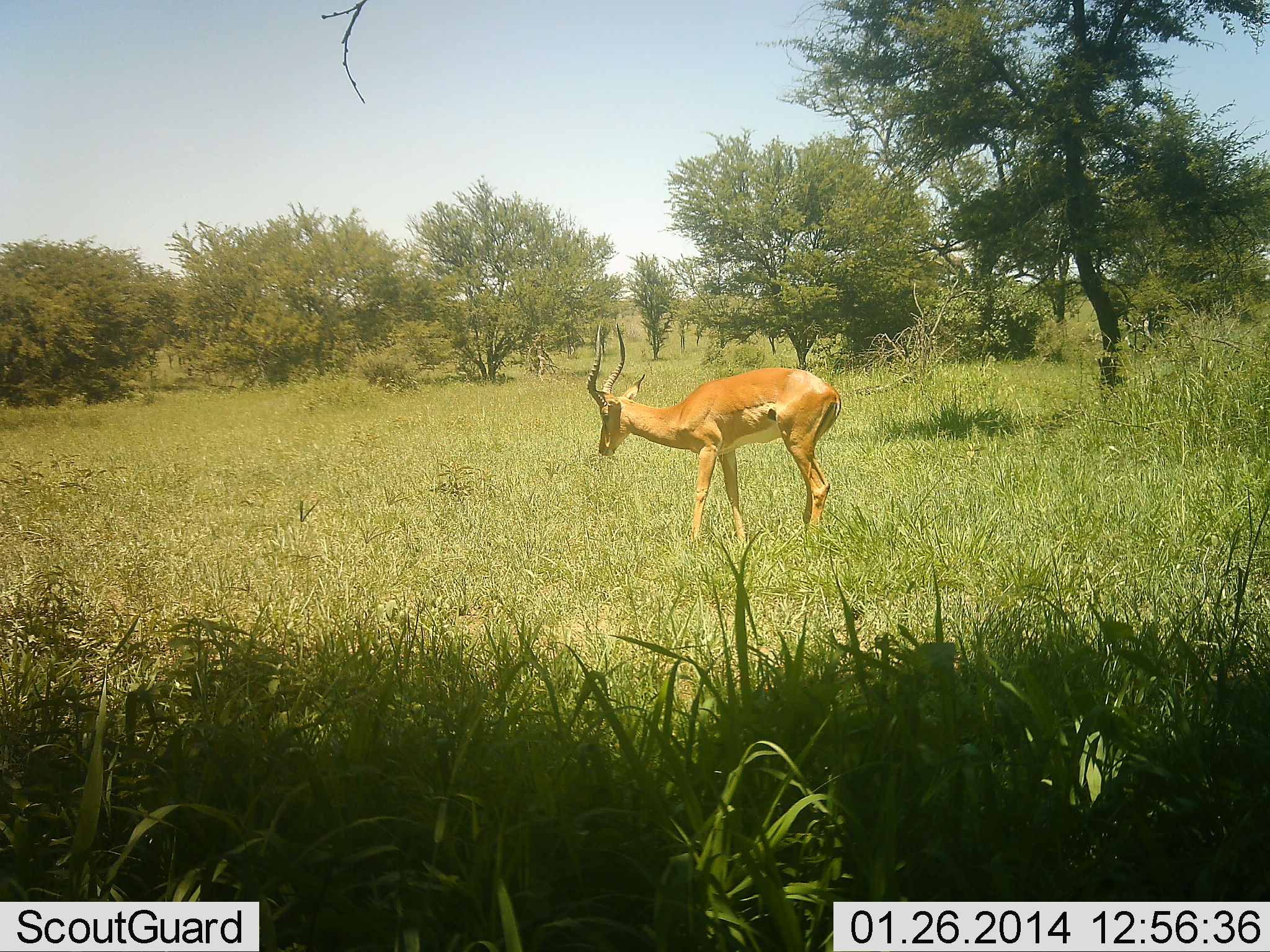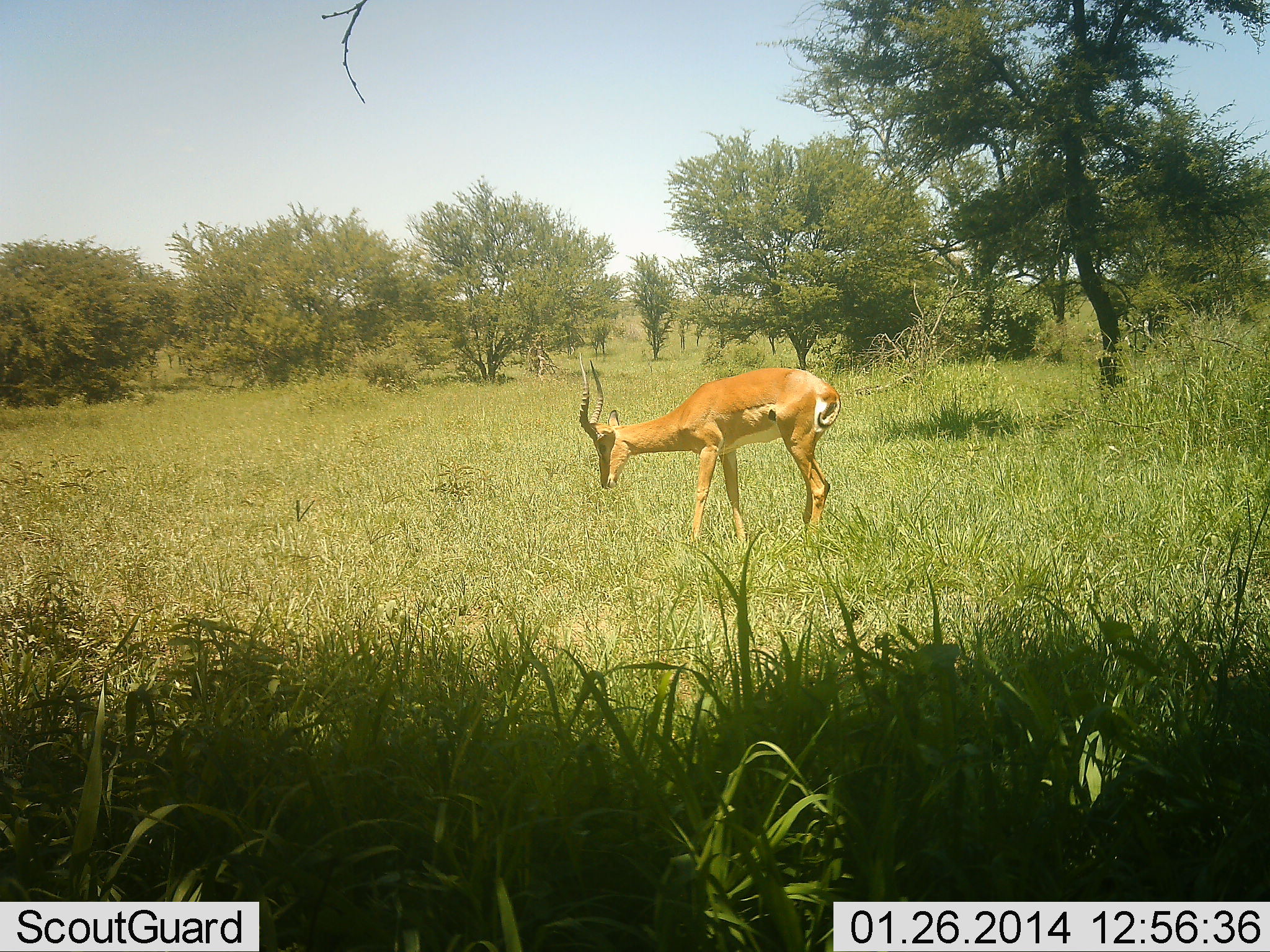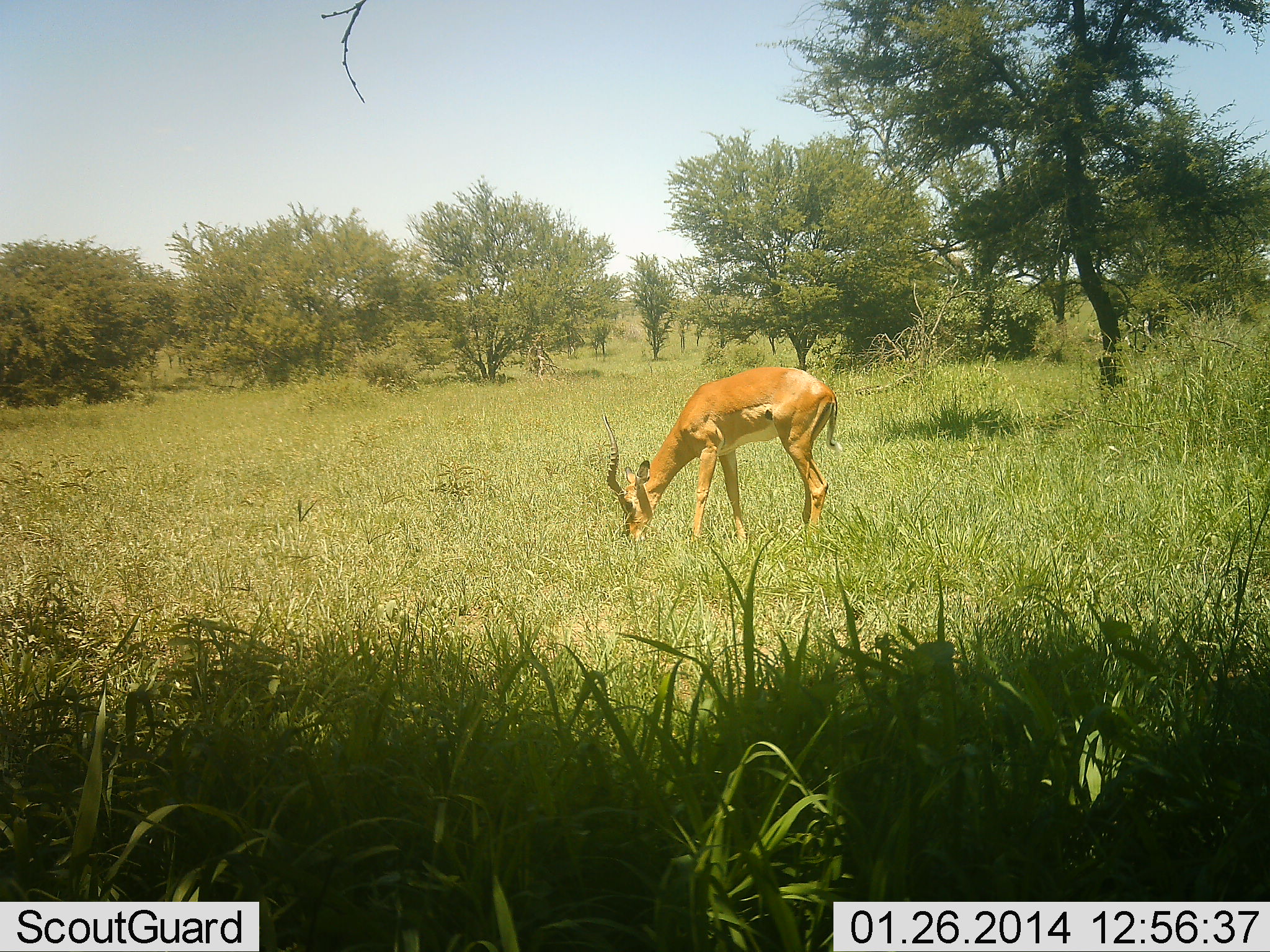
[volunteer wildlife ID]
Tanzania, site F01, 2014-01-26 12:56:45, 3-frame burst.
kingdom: Animalia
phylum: Chordata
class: Mammalia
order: Artiodactyla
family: Bovidae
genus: Aepyceros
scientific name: Aepyceros melampus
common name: impala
Impala (Aepyceros melampus), count 1. Behavior (volunteer vote fractions): standing 34%, resting 0%, moving 0%, interacting 0%. Young present (vote fraction): 0%. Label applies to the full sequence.